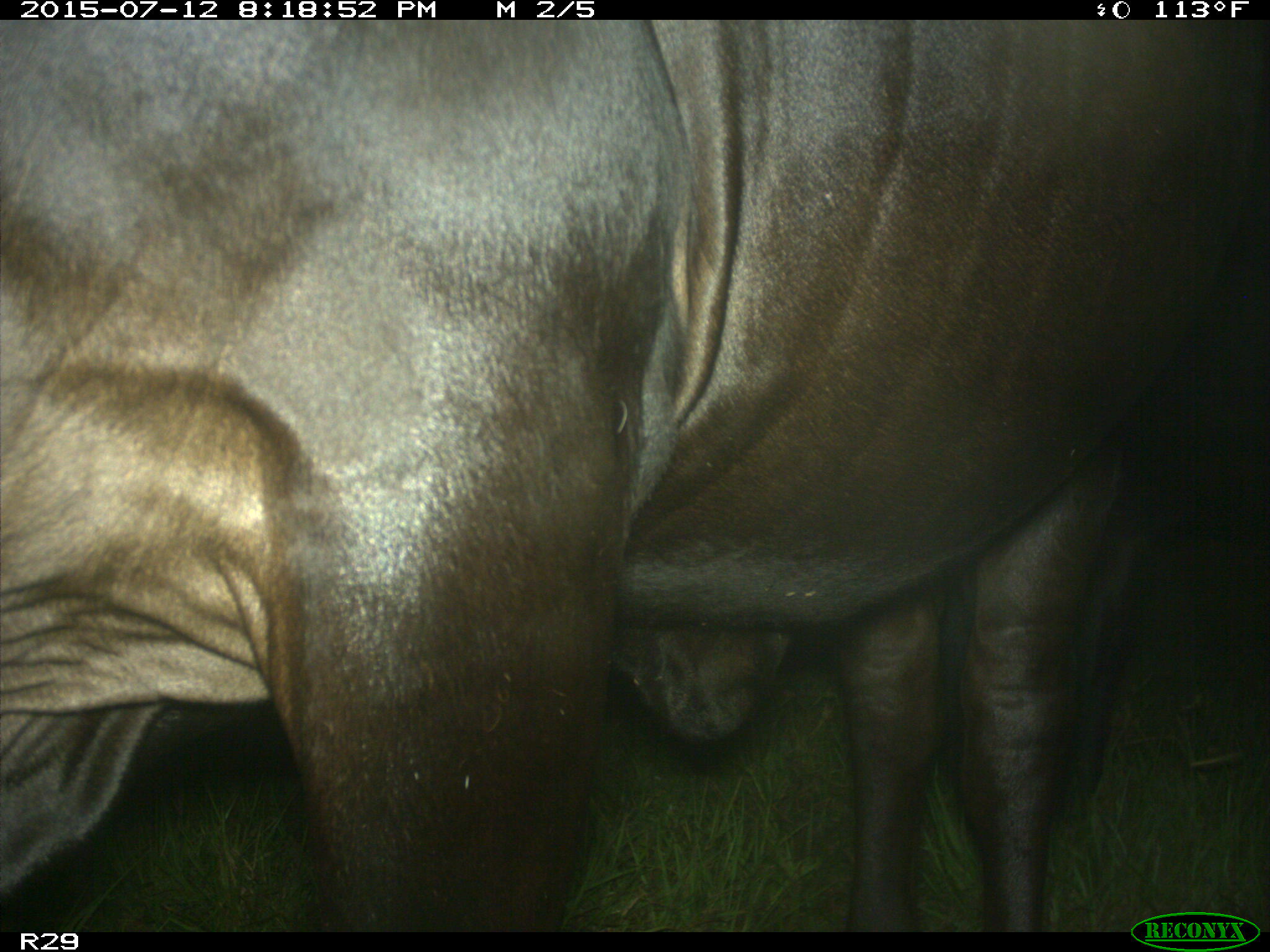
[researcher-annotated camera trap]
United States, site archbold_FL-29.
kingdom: Animalia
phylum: Chordata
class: Mammalia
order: Artiodactyla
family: Bovidae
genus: Bos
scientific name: Bos taurus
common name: domestic cow